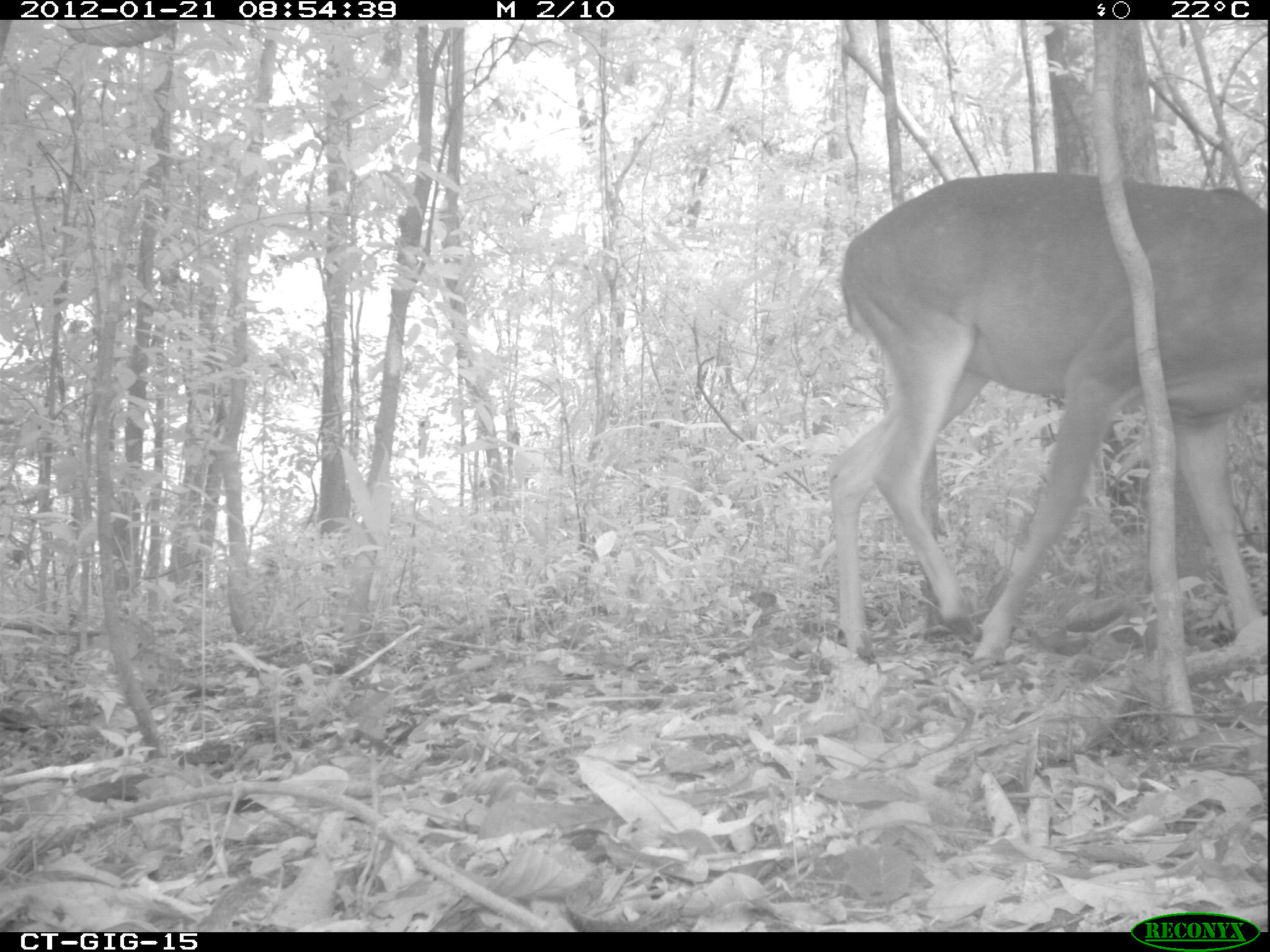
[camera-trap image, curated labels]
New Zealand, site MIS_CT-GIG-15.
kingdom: Animalia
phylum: Chordata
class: Mammalia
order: Artiodactyla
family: Cervidae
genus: Odocoileus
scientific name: Odocoileus virginianus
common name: white-tailed deer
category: white tailed deer